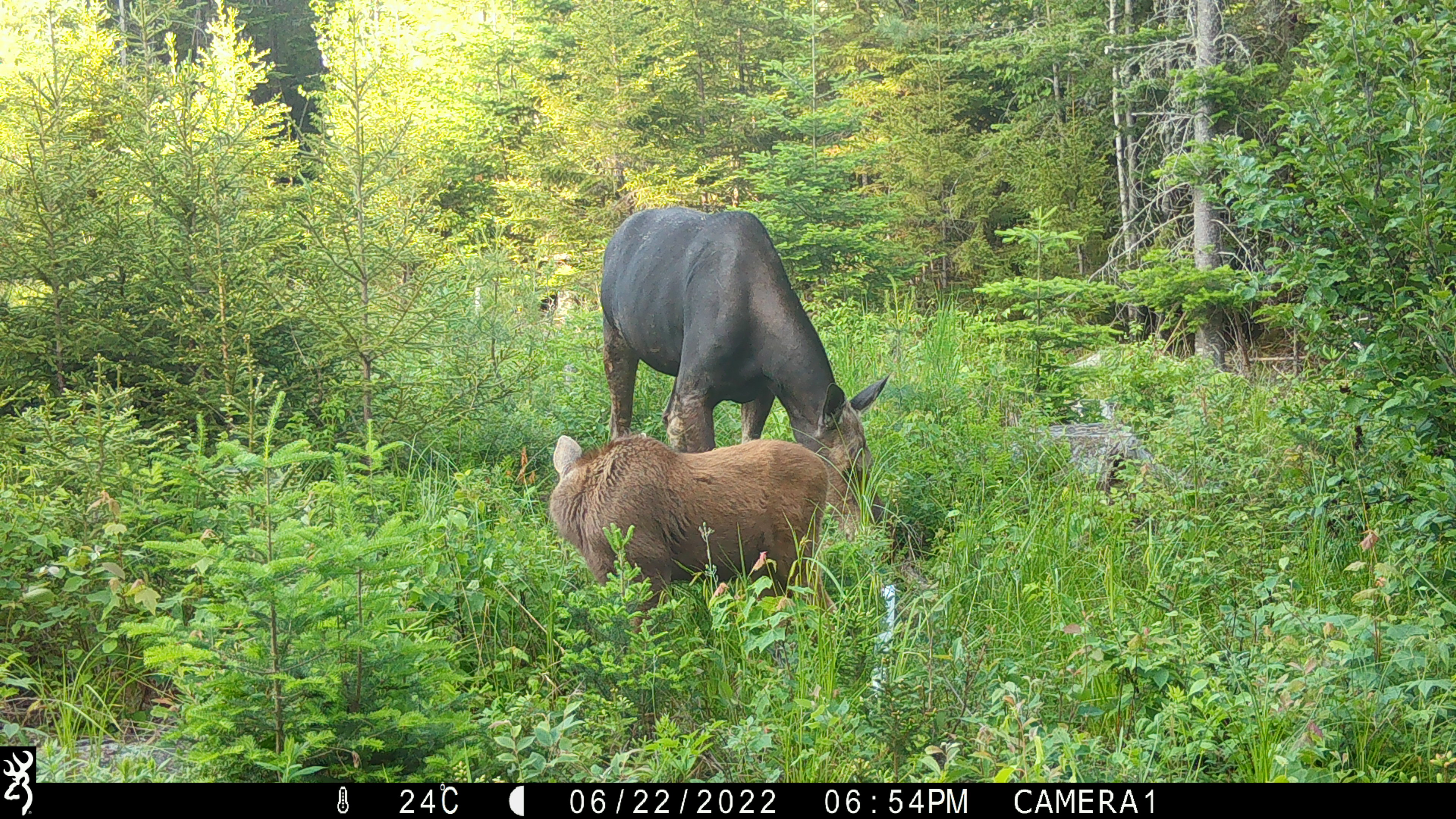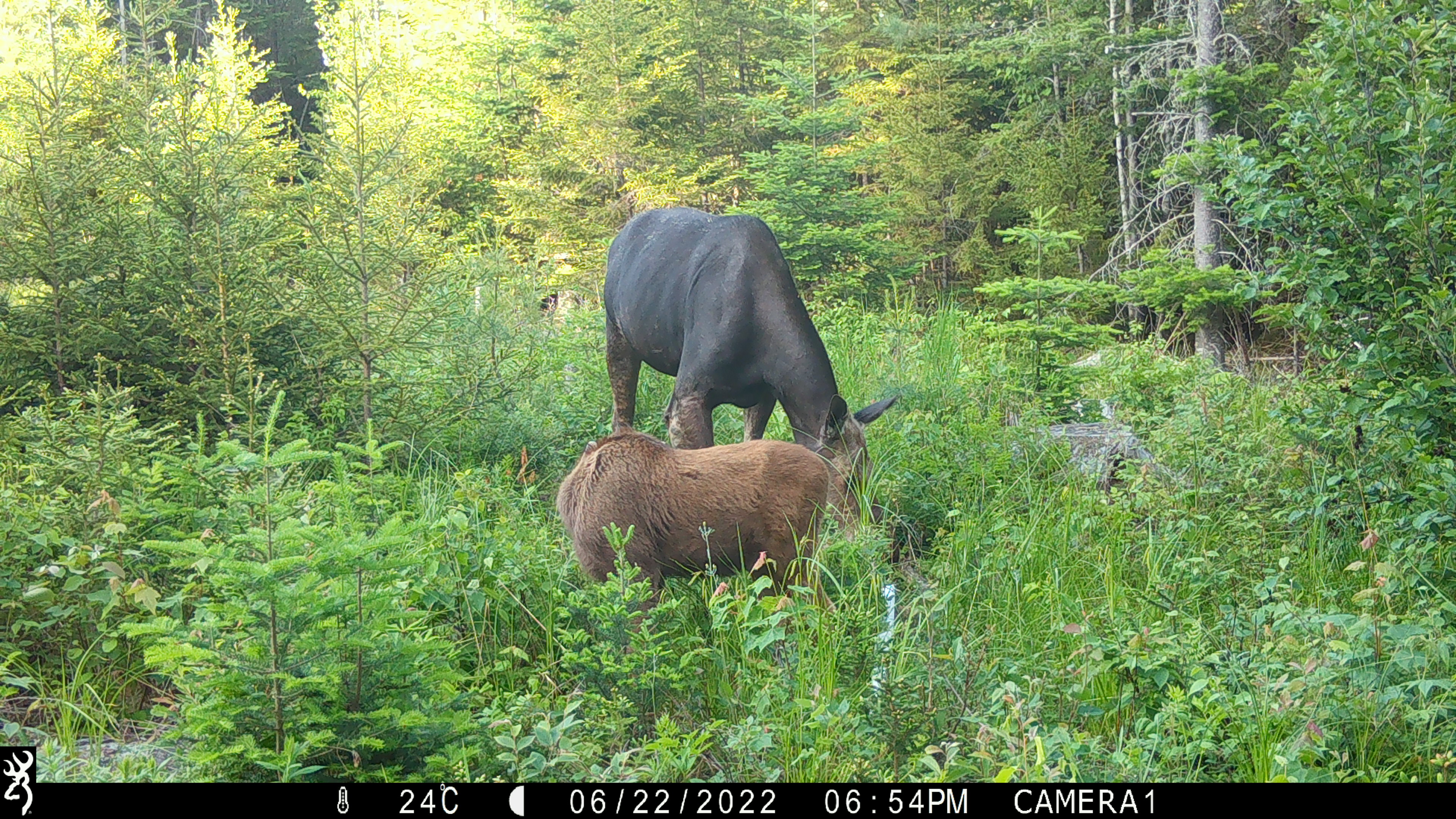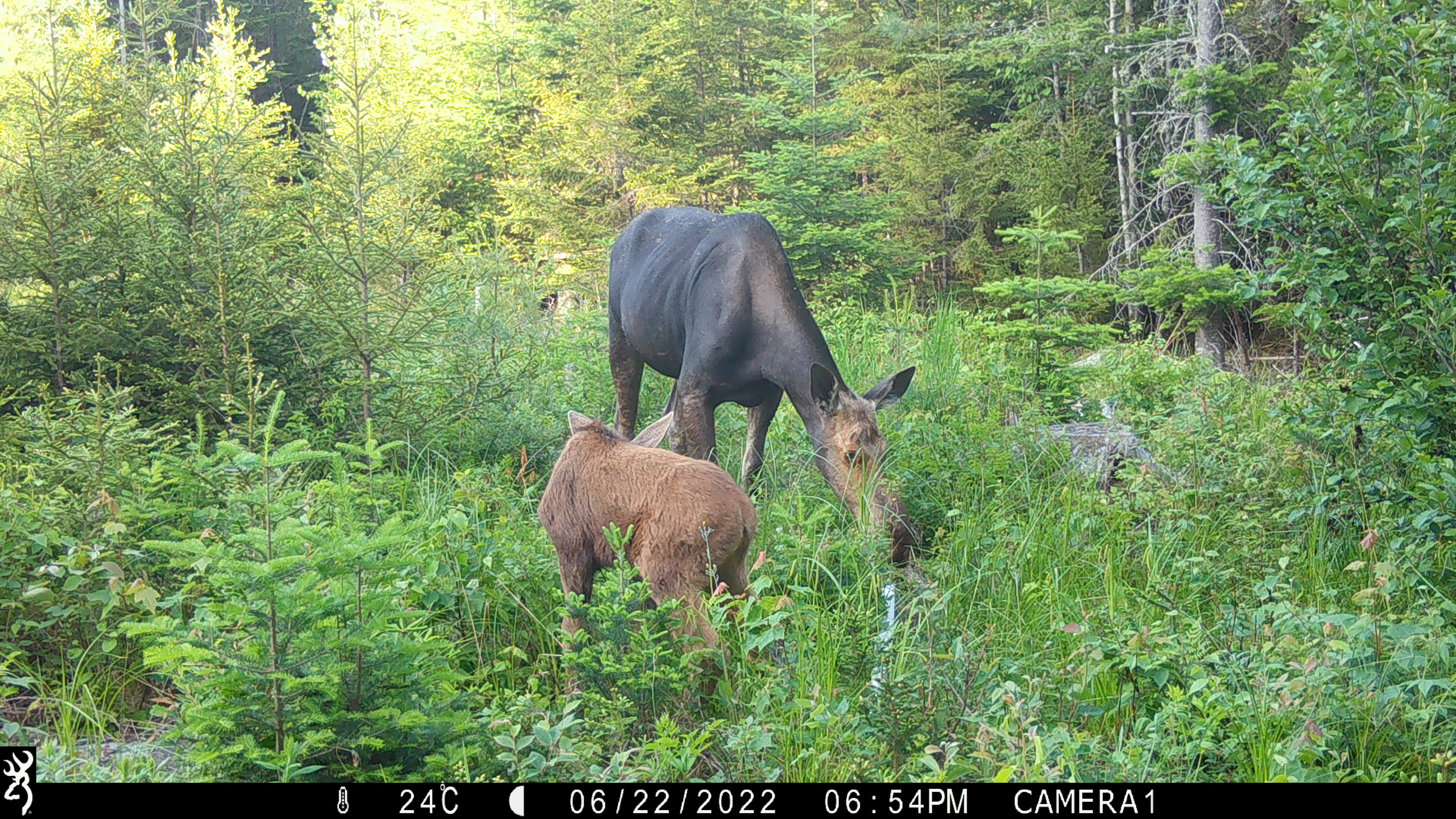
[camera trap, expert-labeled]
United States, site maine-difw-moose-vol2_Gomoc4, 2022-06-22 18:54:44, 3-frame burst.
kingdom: Animalia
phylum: Chordata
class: Mammalia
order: Artiodactyla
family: Cervidae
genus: Alces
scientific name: Alces alces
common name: moose